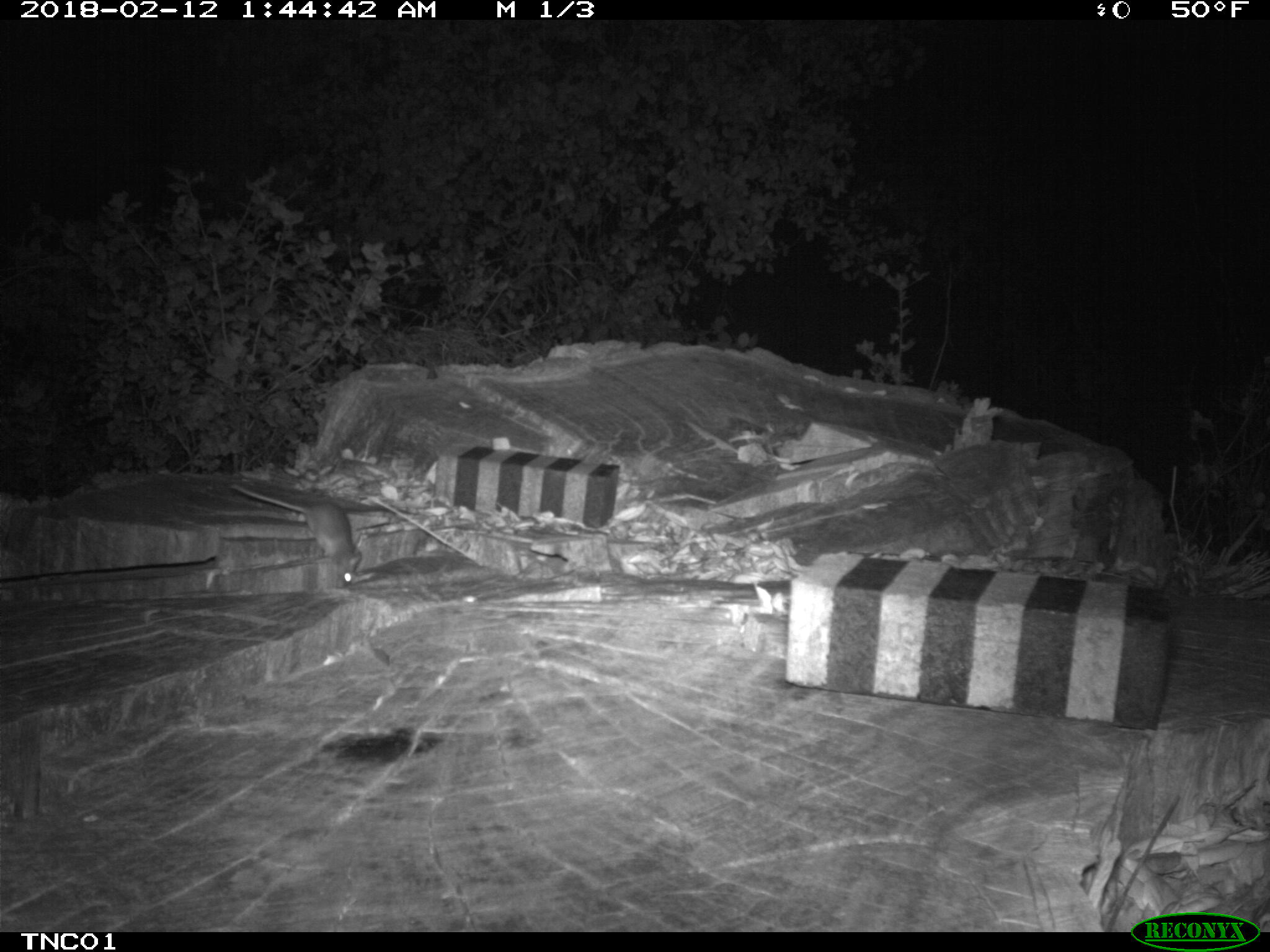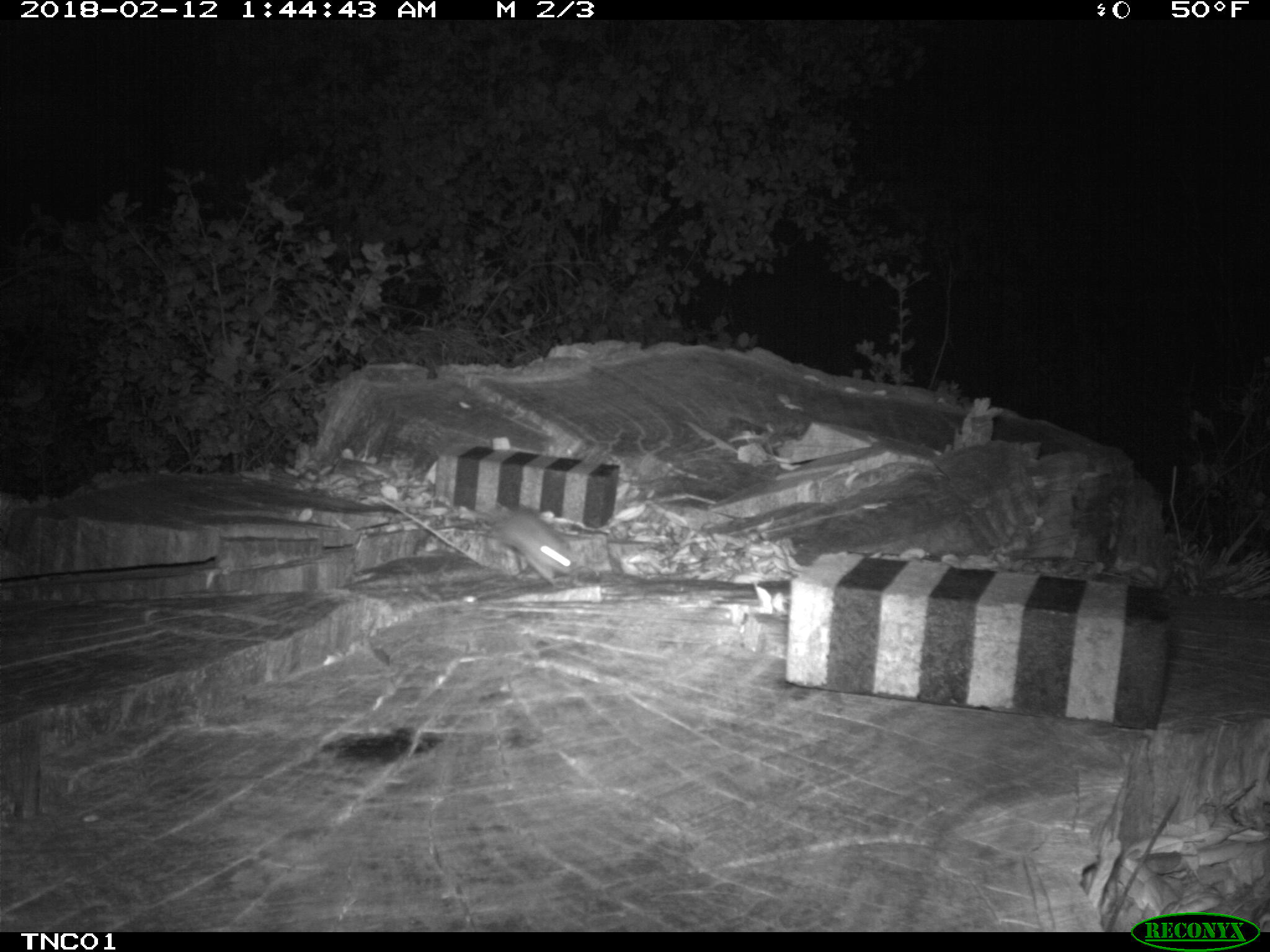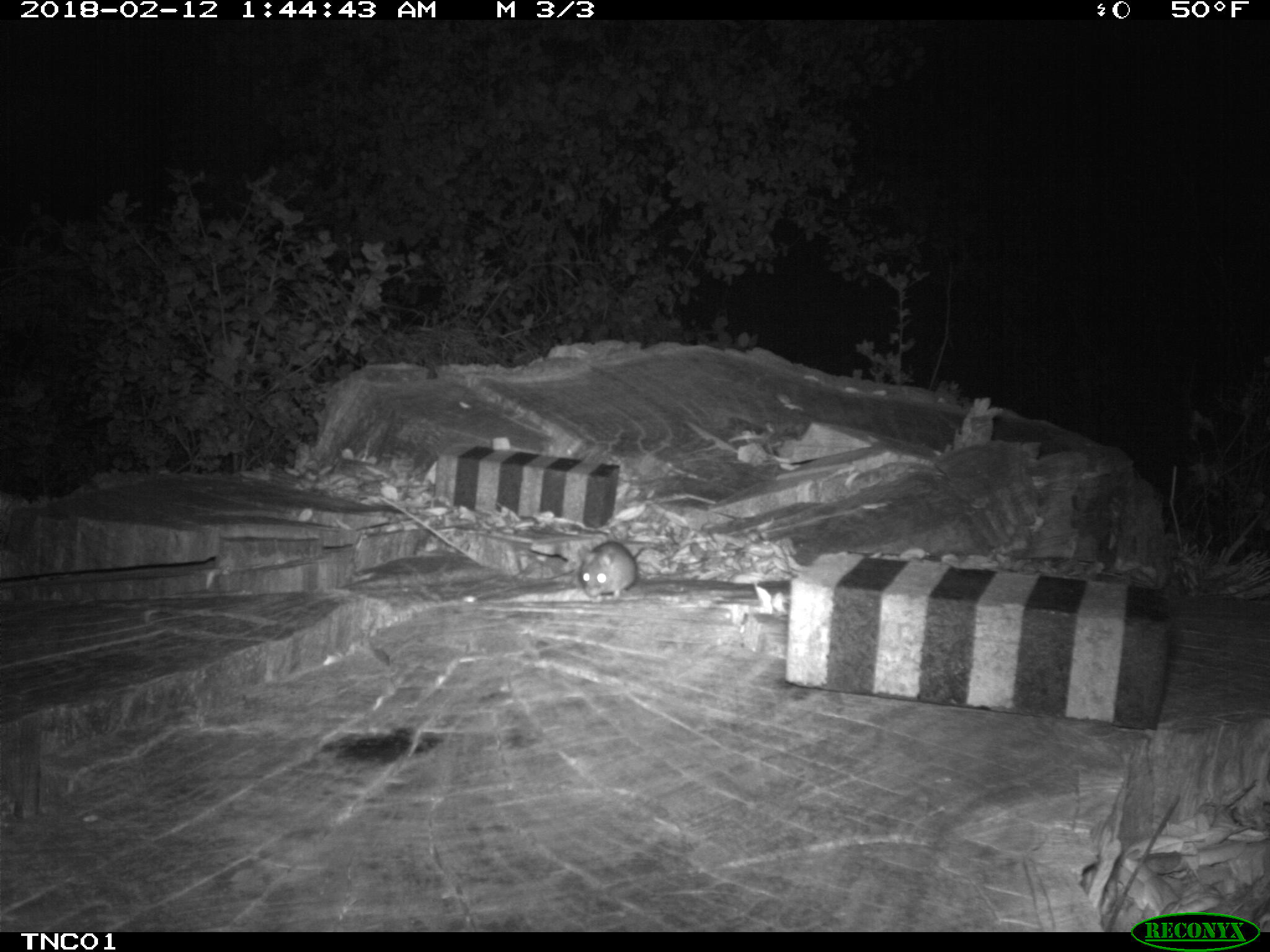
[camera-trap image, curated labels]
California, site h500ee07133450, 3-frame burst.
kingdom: Animalia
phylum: Chordata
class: Mammalia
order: Rodentia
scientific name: Rodentia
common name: rodent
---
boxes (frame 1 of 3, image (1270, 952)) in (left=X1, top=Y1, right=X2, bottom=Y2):
rodent: (left=231, top=482, right=361, bottom=588)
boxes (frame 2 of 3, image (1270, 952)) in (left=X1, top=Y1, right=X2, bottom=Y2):
rodent: (left=487, top=508, right=574, bottom=591)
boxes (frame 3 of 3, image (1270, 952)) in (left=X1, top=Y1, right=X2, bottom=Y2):
rodent: (left=575, top=540, right=668, bottom=601)